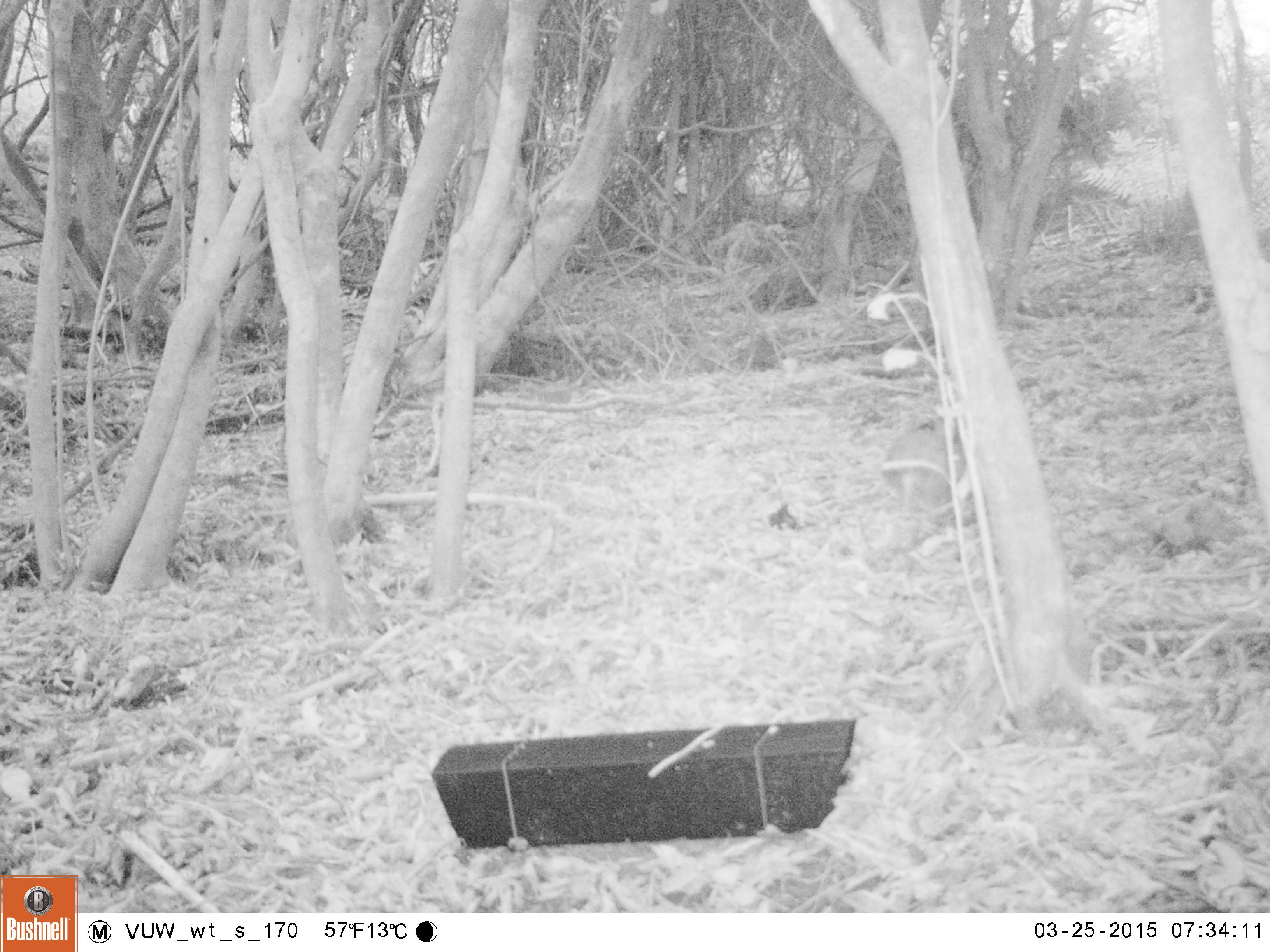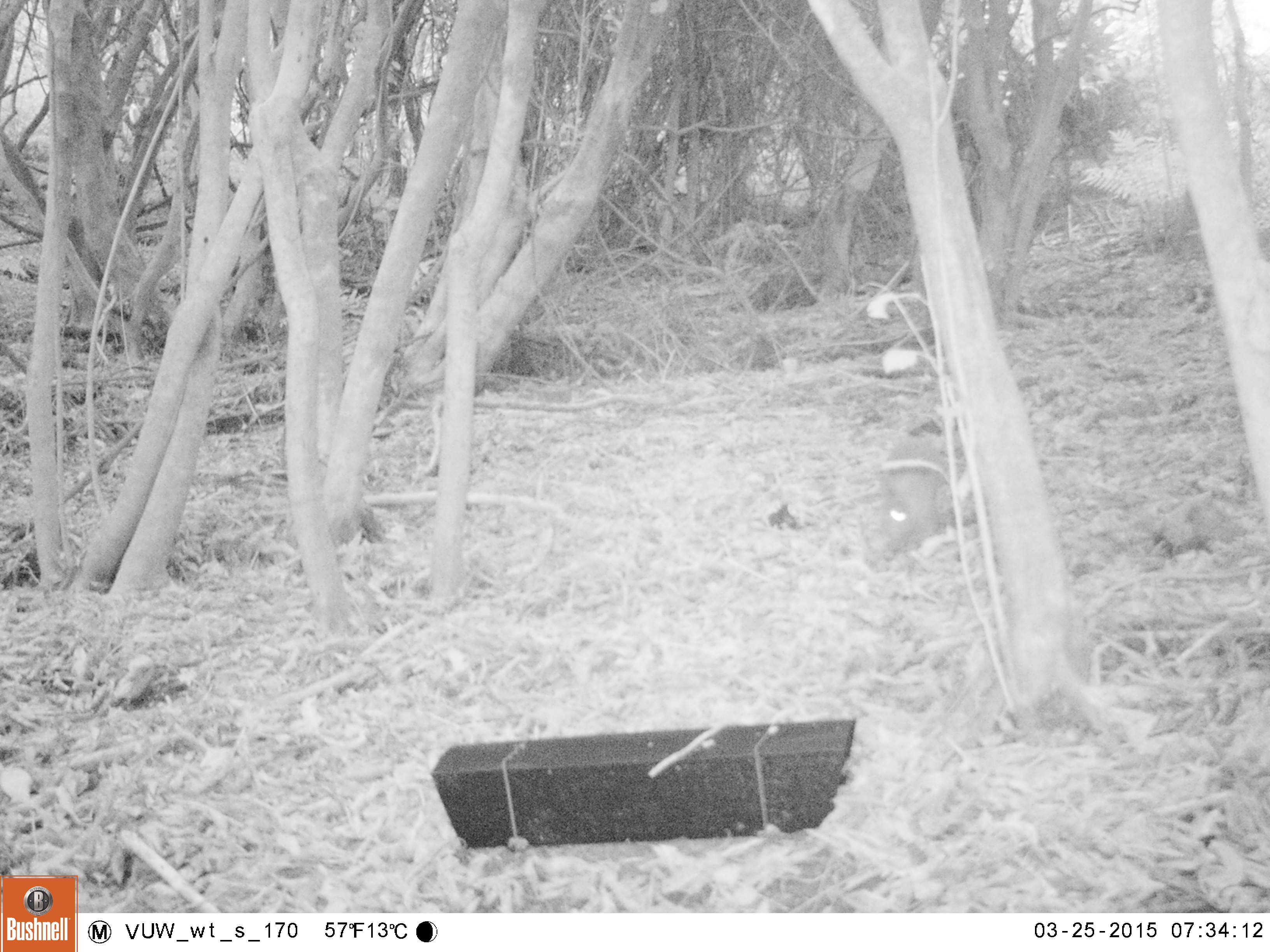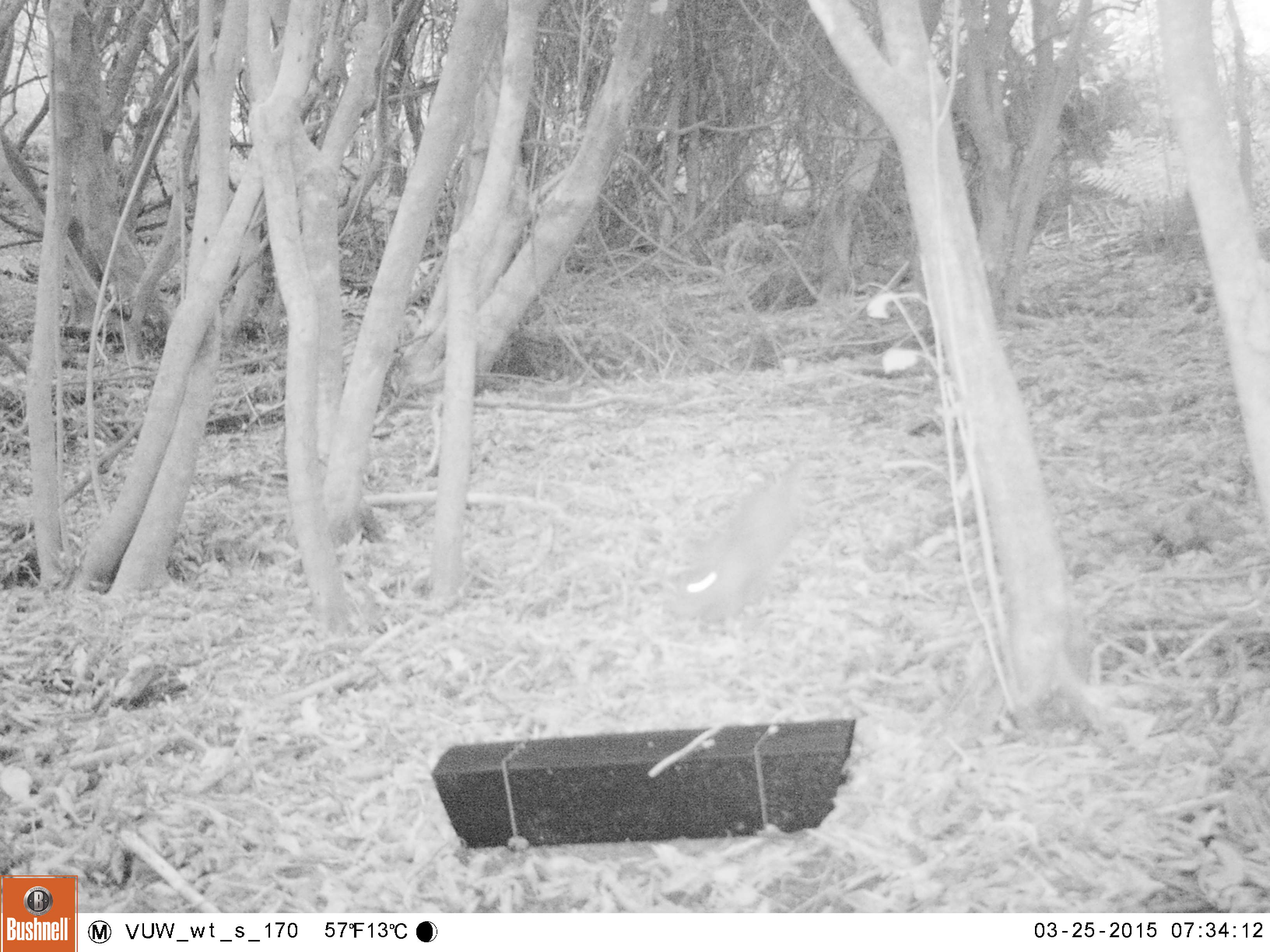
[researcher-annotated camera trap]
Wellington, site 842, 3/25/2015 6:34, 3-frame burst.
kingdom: Animalia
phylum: Chordata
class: Mammalia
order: Lagomorpha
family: Leporidae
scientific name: Leporidae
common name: rabbit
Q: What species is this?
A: Rabbit (Leporidae).